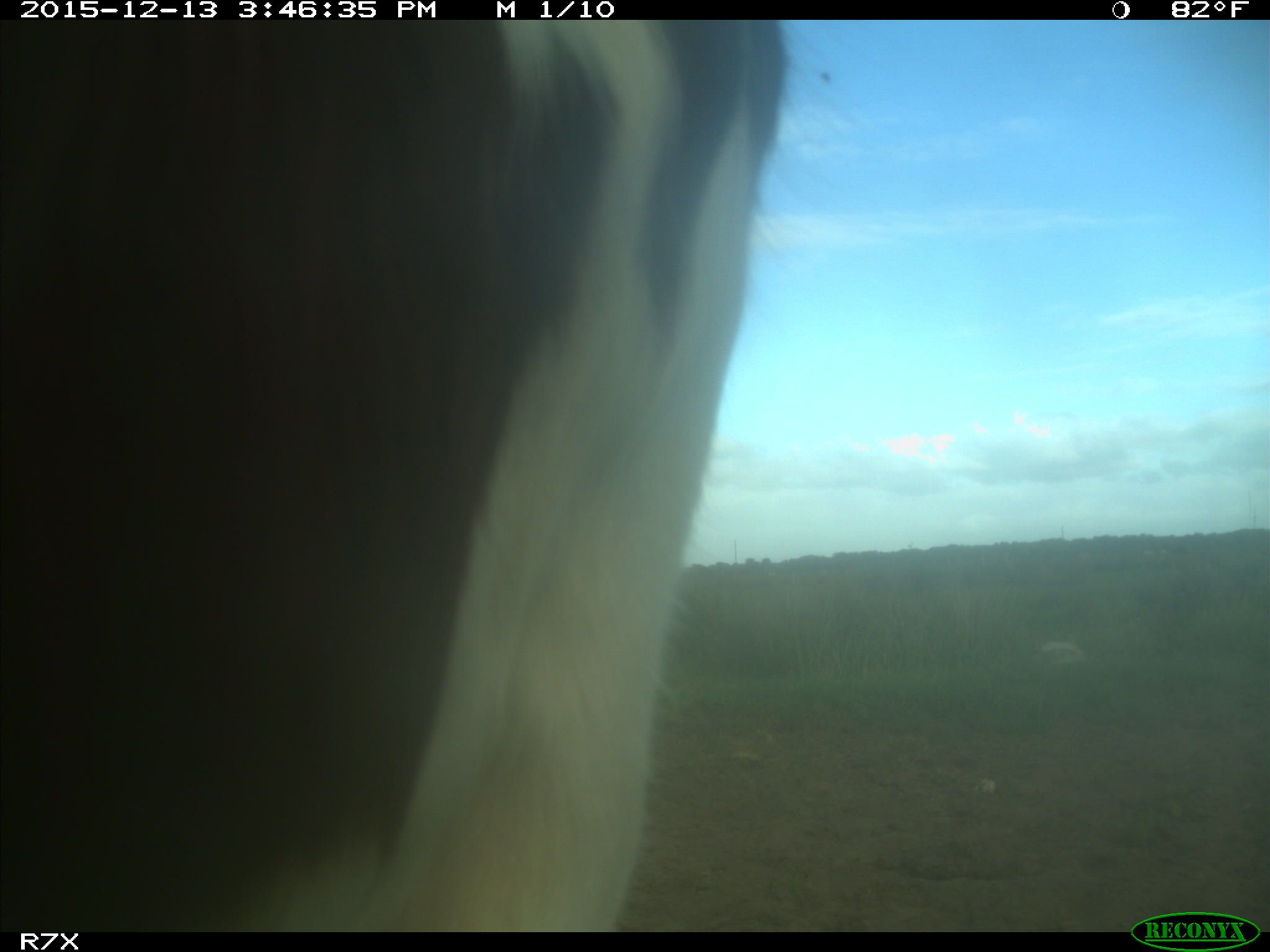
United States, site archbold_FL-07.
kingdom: Animalia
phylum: Chordata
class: Mammalia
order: Artiodactyla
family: Bovidae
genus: Bos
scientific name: Bos taurus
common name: domestic cow